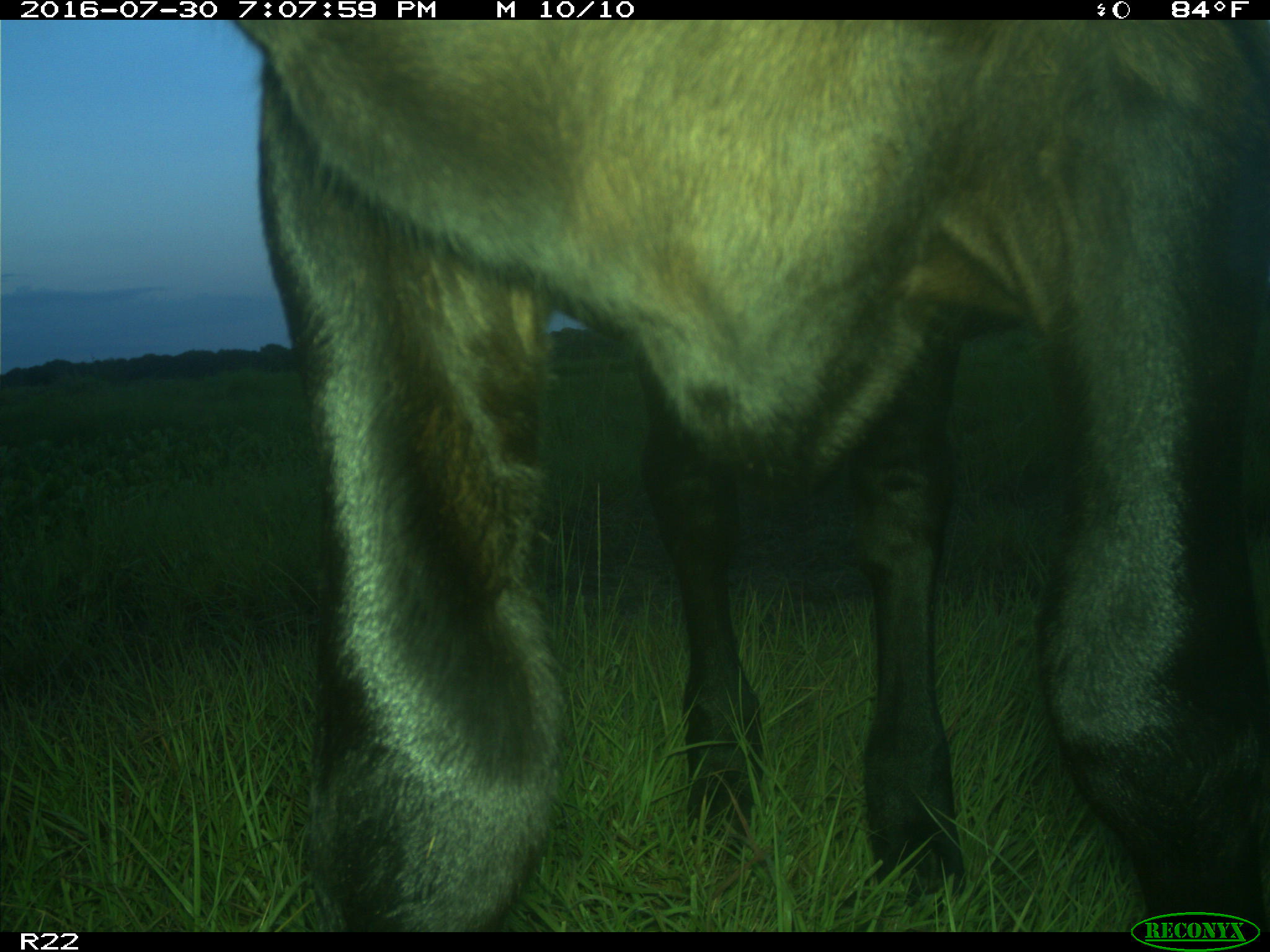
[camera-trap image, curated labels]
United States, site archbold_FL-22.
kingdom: Animalia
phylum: Chordata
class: Mammalia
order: Artiodactyla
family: Bovidae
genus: Bos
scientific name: Bos taurus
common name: domestic cow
Bos taurus (domestic cow).